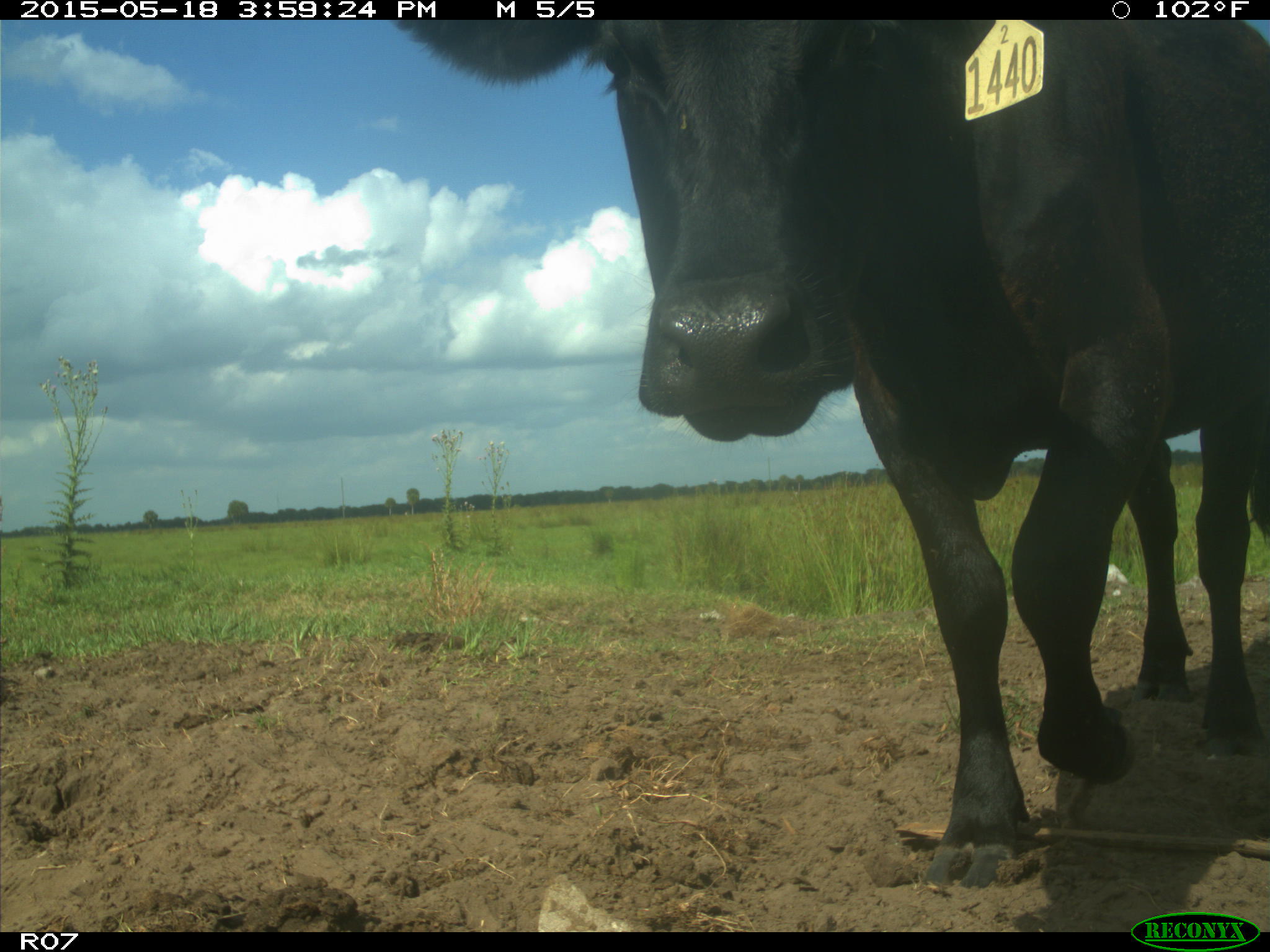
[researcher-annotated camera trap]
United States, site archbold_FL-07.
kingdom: Animalia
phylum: Chordata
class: Mammalia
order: Artiodactyla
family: Bovidae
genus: Bos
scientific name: Bos taurus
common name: domestic cow